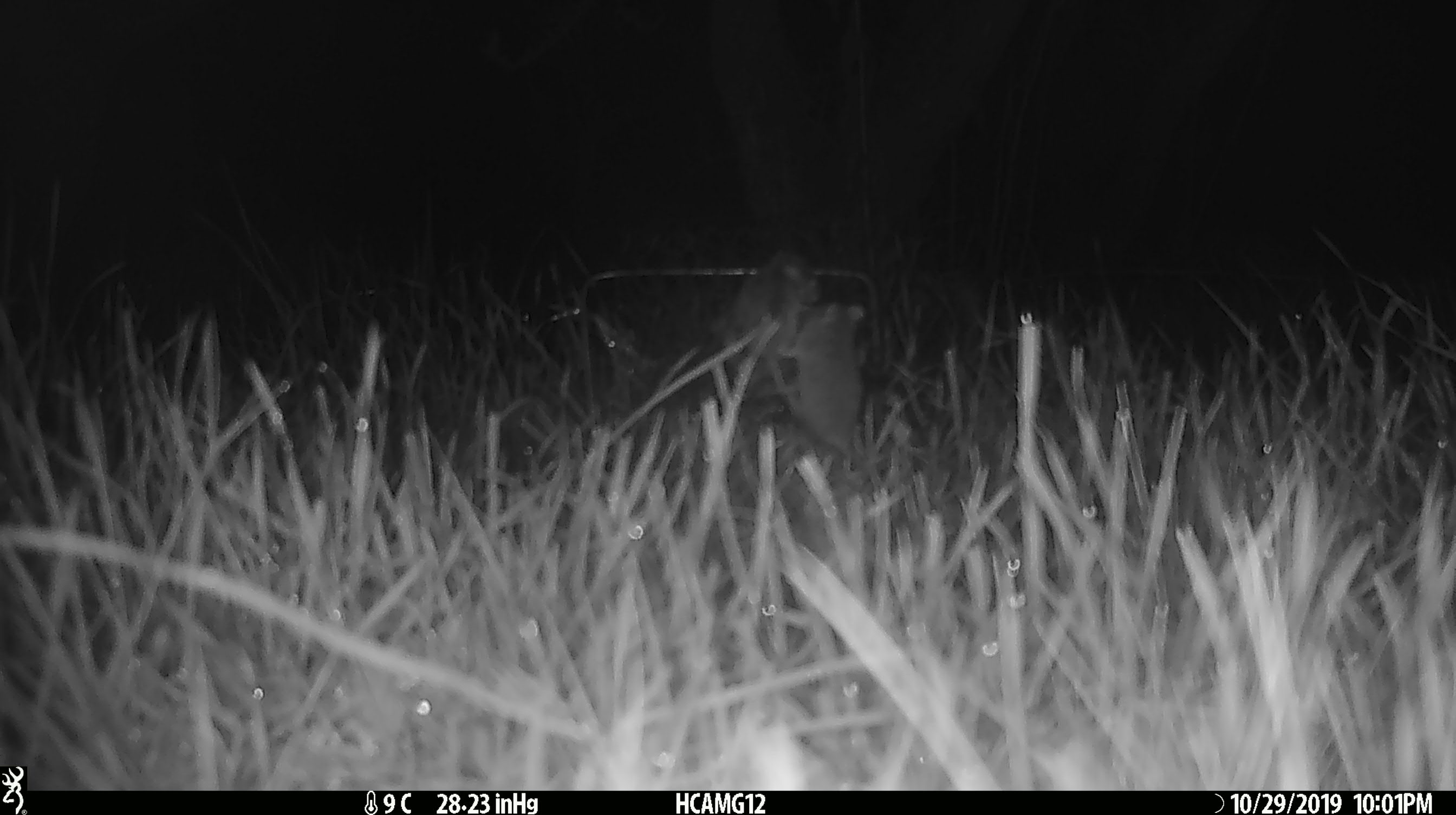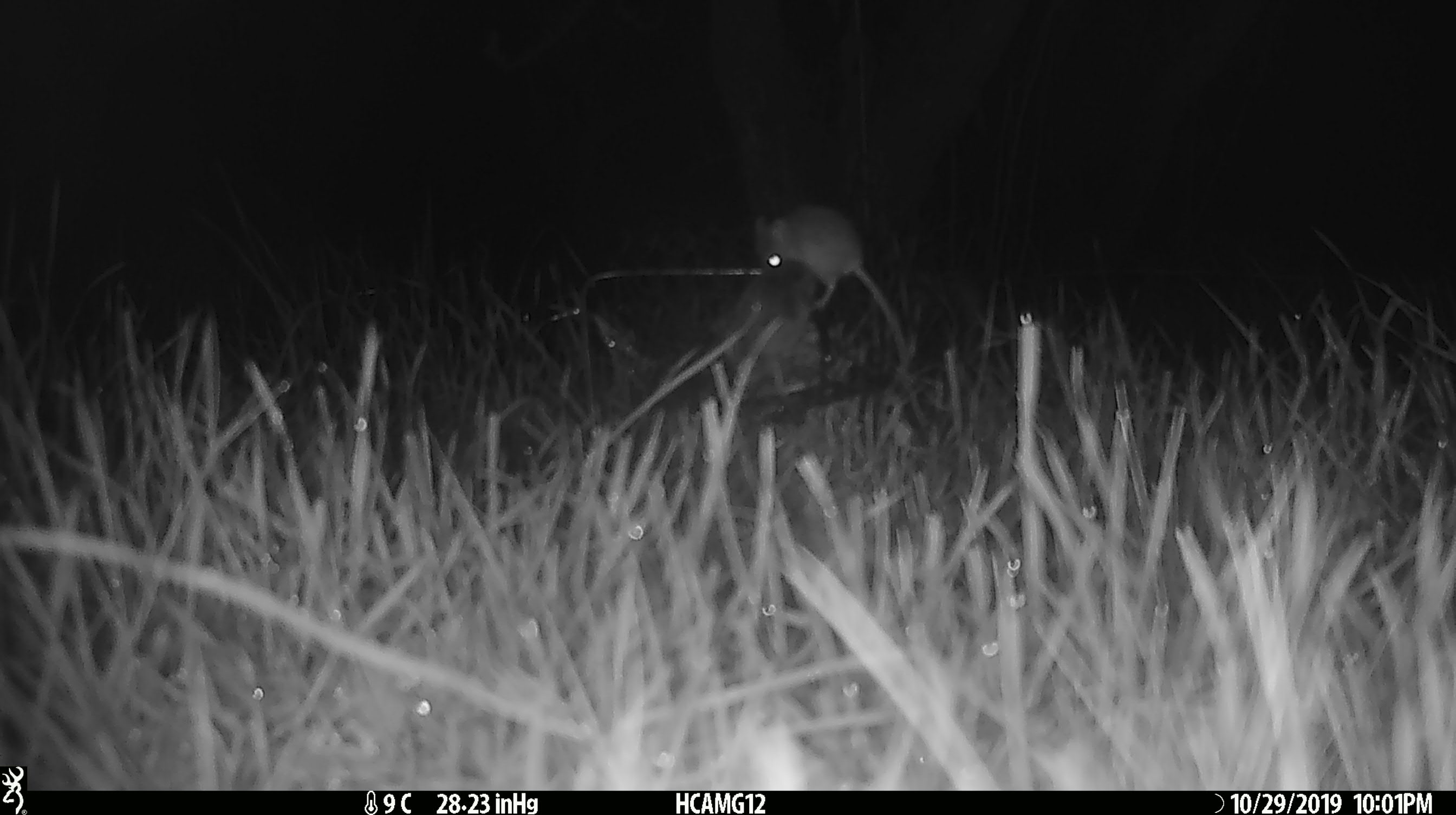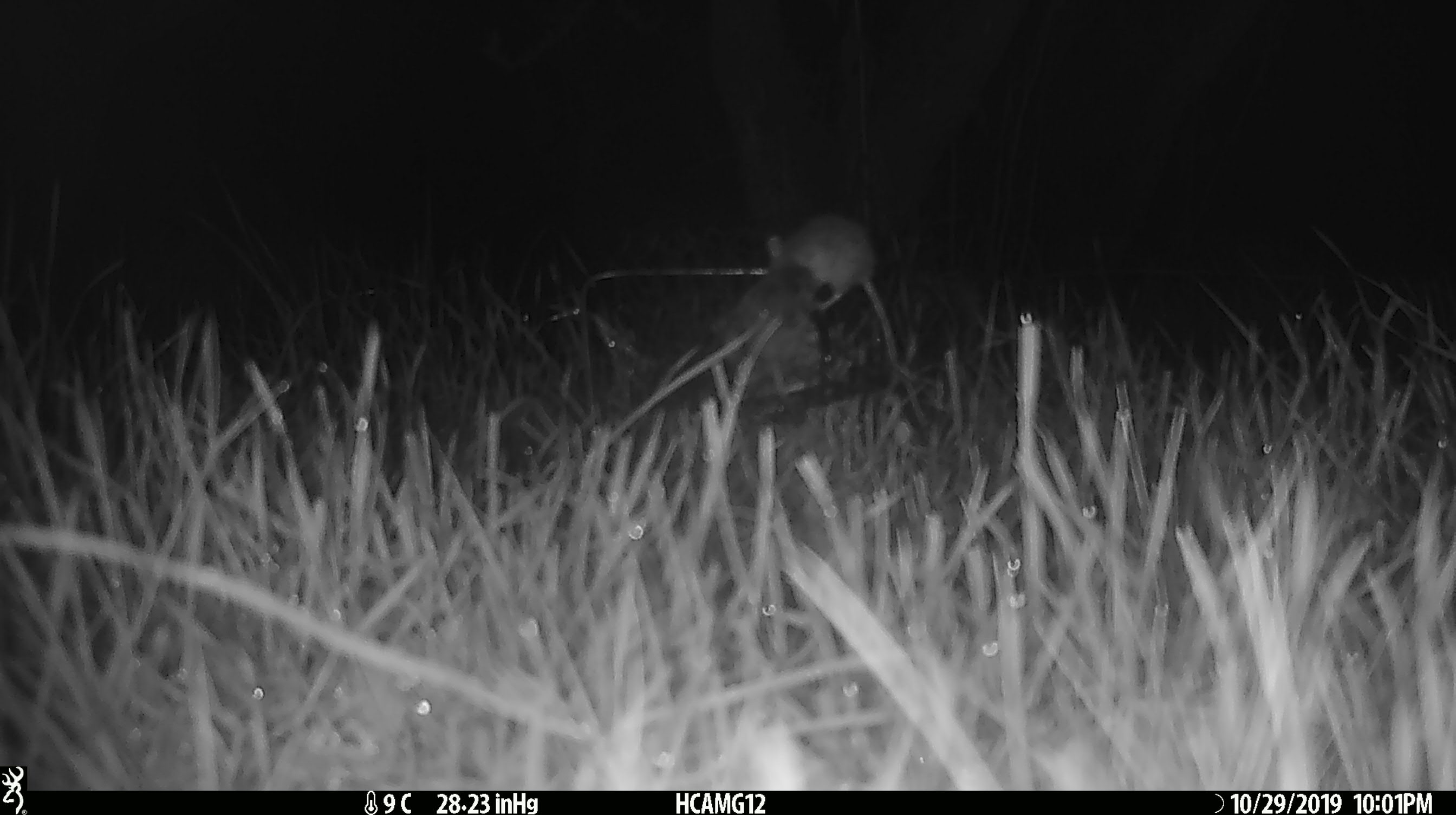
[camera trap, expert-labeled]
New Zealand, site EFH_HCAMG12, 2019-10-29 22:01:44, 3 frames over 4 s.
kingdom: Animalia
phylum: Chordata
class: Mammalia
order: Rodentia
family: Muridae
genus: Mus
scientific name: Mus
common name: mouse